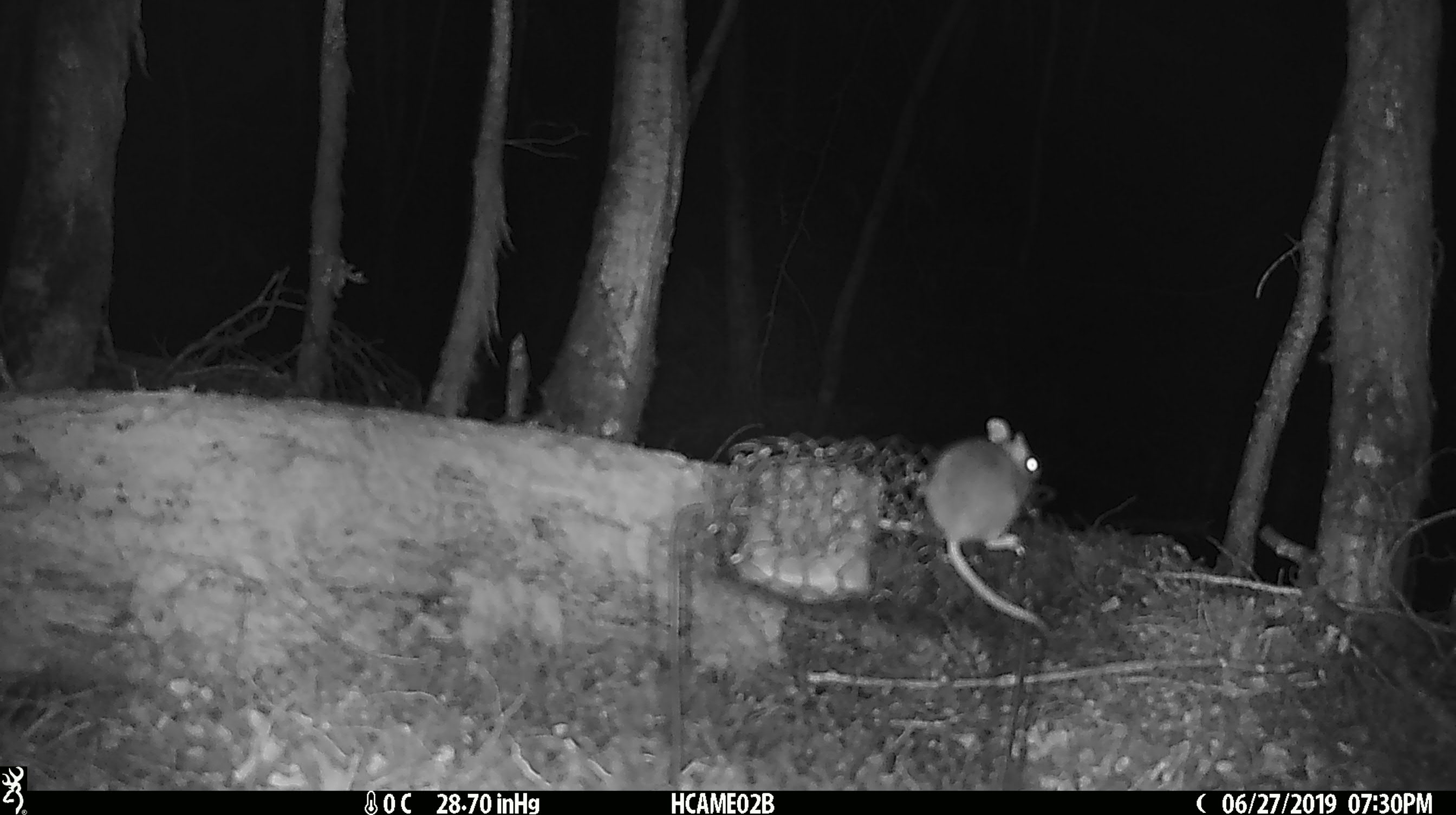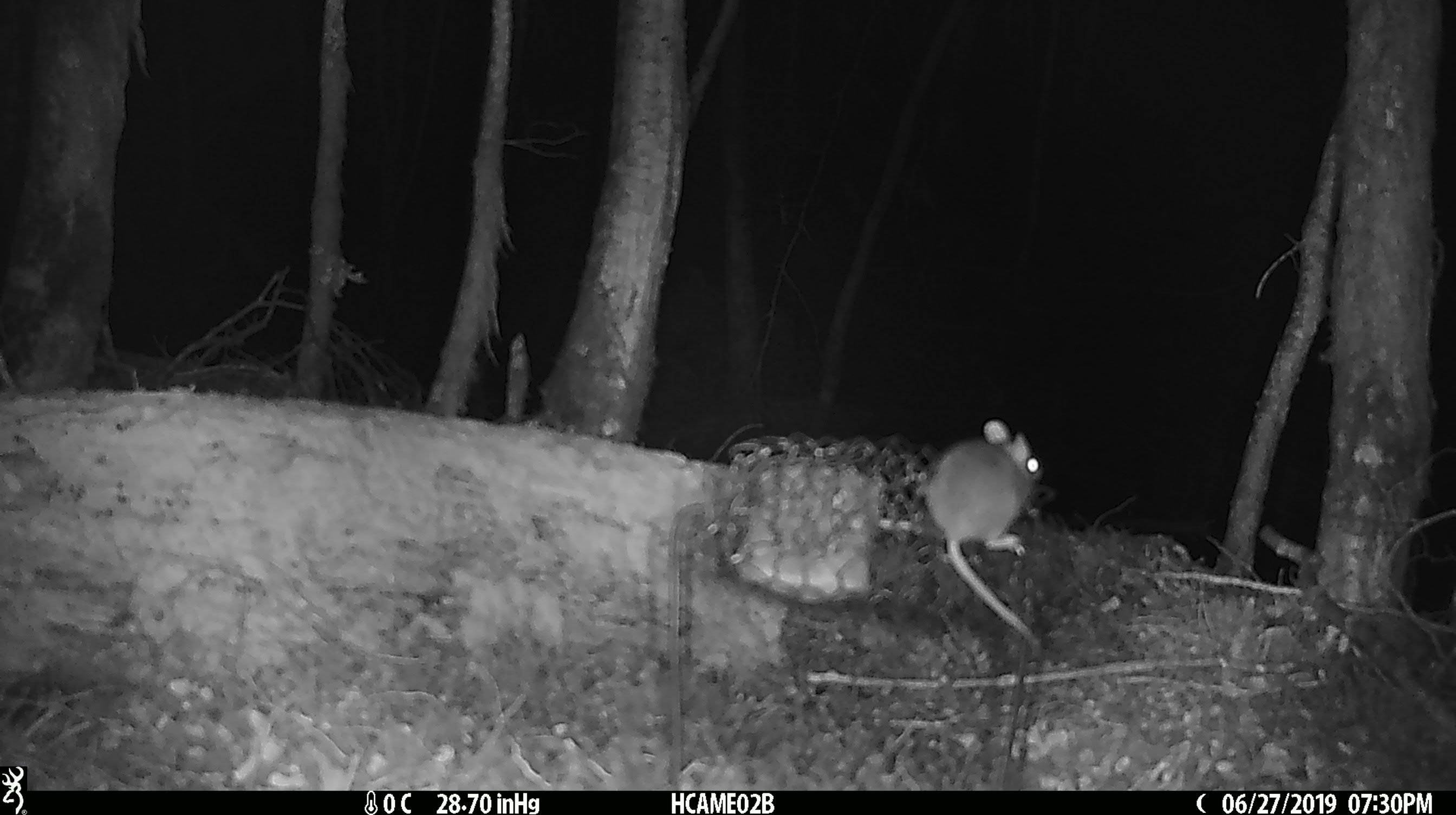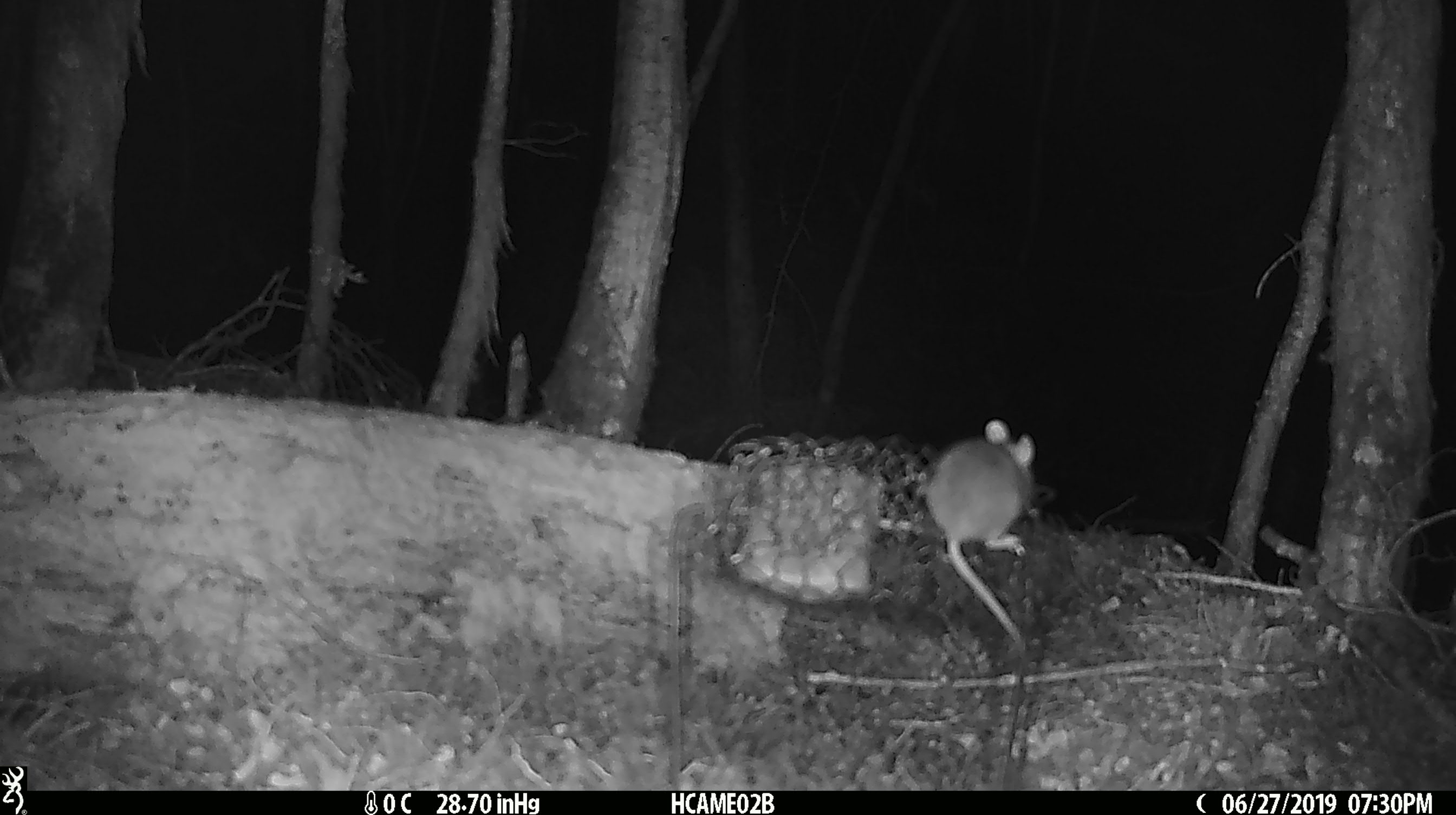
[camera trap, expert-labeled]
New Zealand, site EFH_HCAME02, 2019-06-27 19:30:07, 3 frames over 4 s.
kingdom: Animalia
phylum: Chordata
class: Mammalia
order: Rodentia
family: Muridae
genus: Mus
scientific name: Mus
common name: mouse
Mouse (Mus).